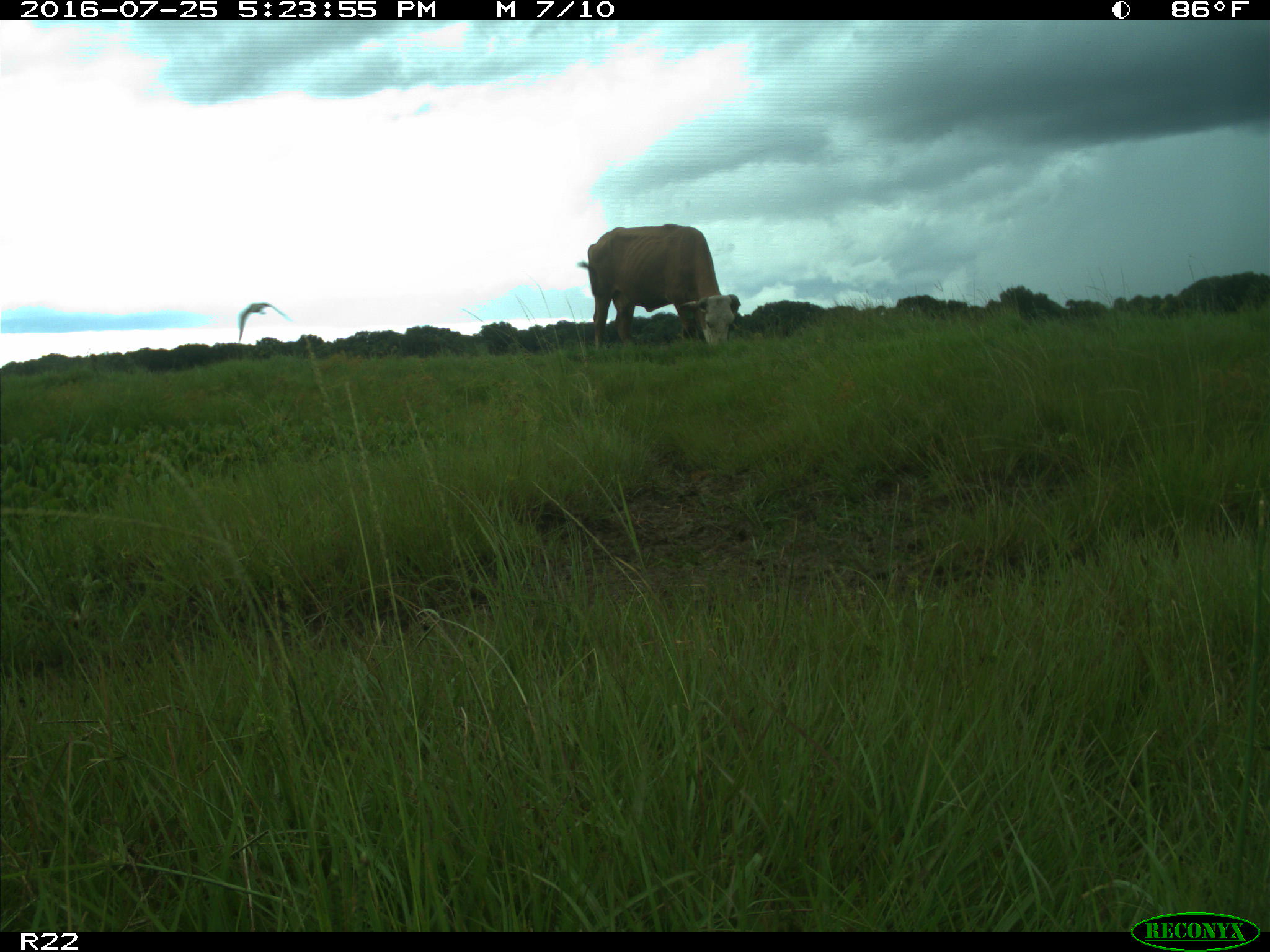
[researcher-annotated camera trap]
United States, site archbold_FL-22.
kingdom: Animalia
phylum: Chordata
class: Mammalia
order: Artiodactyla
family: Bovidae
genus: Bos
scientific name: Bos taurus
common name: domestic cow